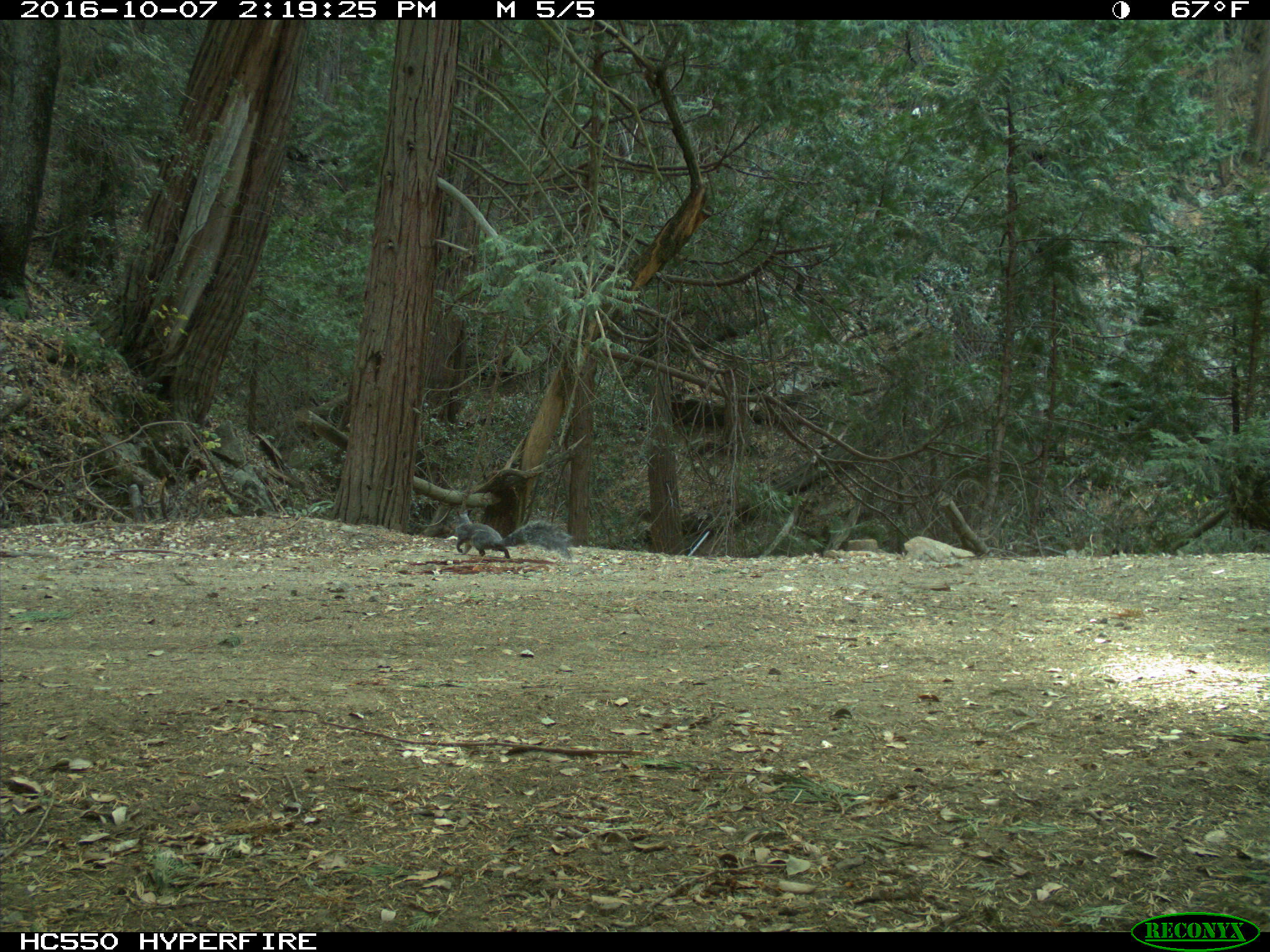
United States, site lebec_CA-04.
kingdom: Animalia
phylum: Chordata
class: Mammalia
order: Rodentia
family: Sciuridae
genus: Sciurus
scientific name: Sciurus carolinensis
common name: eastern gray squirrel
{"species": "Sciurus carolinensis (eastern gray squirrel)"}